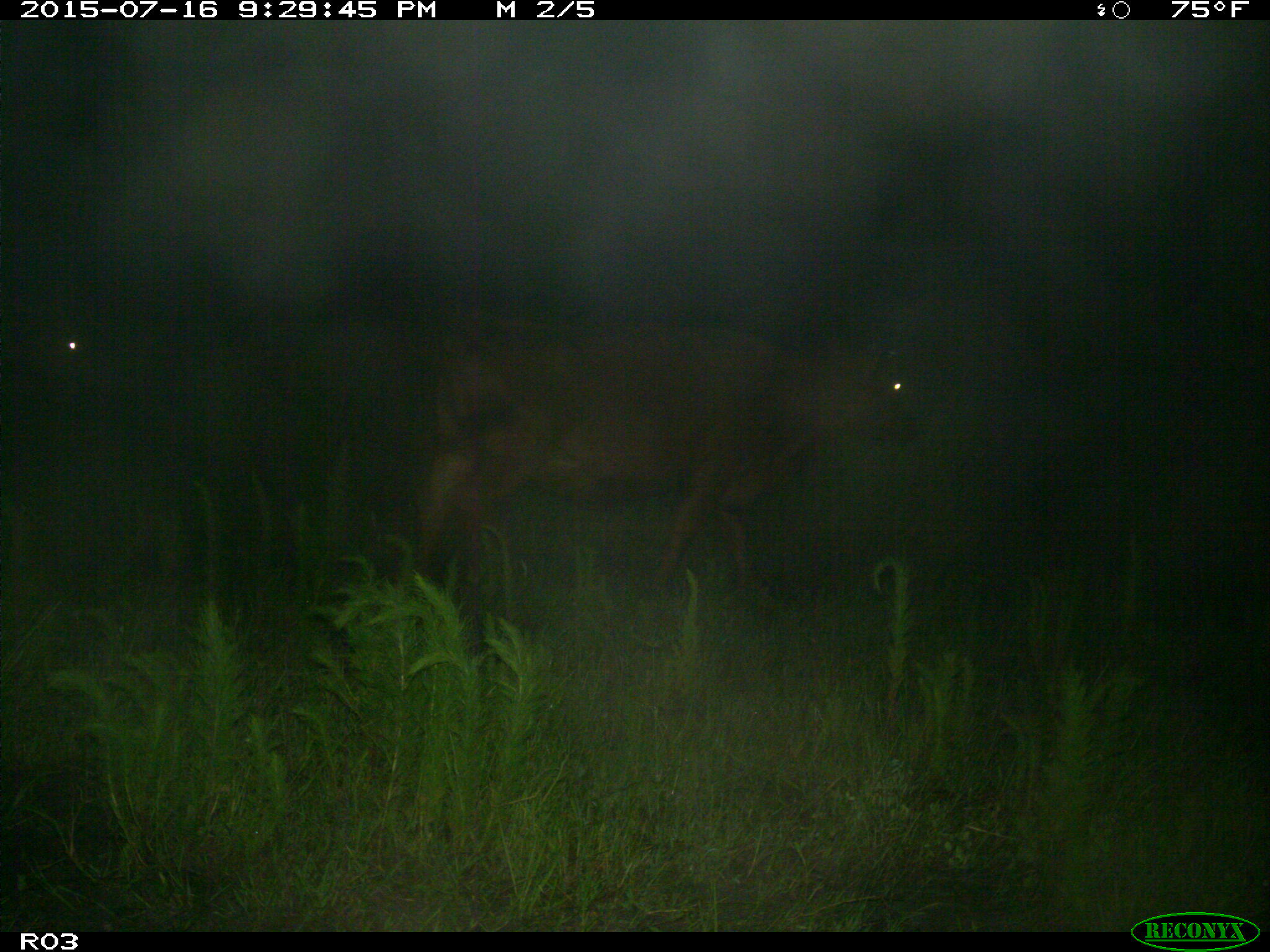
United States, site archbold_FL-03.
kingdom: Animalia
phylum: Chordata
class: Mammalia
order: Artiodactyla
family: Bovidae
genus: Bos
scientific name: Bos taurus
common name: domestic cow